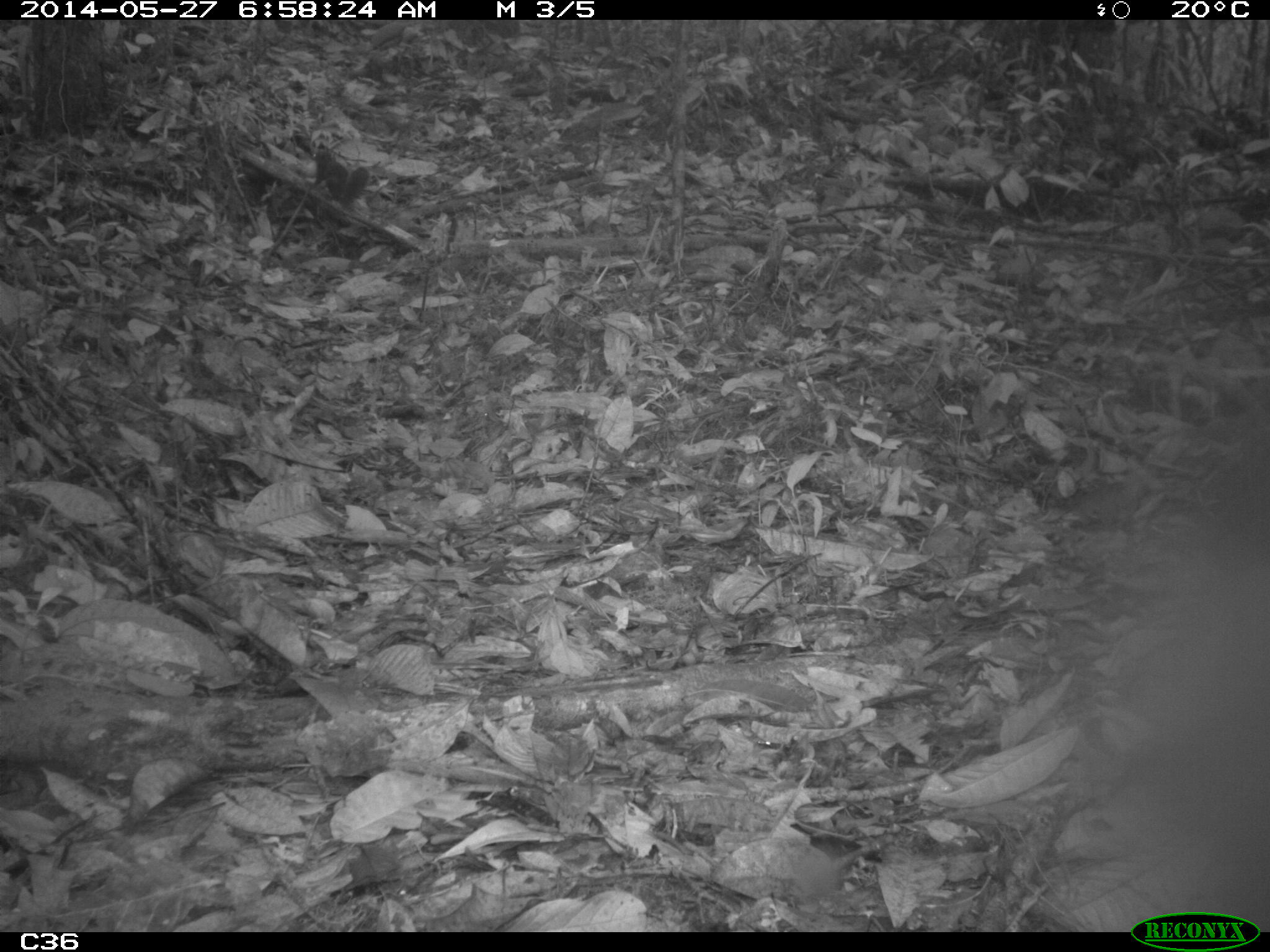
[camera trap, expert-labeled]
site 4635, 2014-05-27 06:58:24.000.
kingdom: Animalia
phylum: Chordata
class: Mammalia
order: Rodentia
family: Sciuridae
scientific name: Sciuridae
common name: squirrels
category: unknown squirrel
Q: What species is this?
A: Unknown squirrel (squirrels) (Sciuridae).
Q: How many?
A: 1.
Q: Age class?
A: Adult.